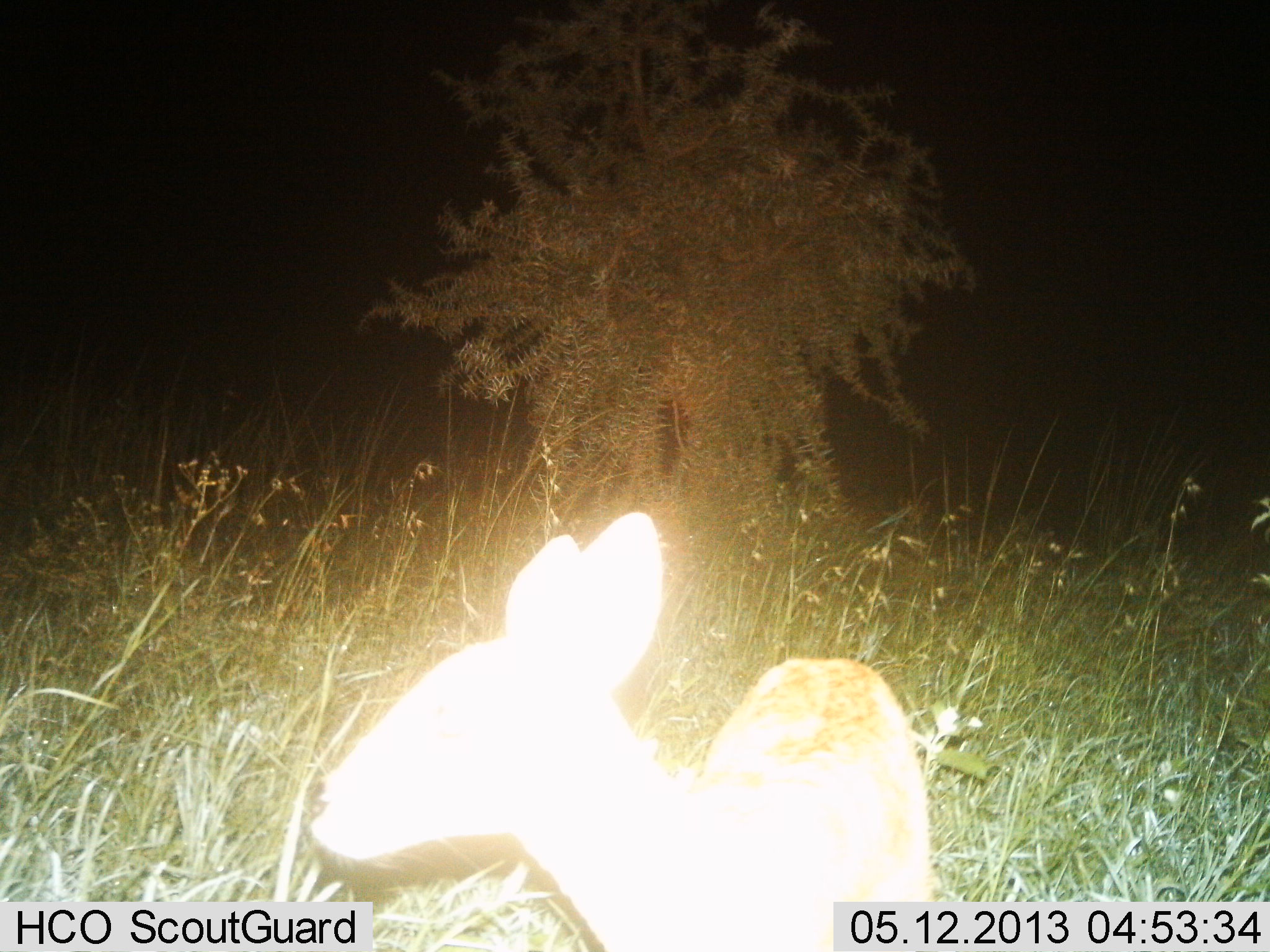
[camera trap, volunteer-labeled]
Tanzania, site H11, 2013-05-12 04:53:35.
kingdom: Animalia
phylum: Chordata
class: Mammalia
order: Artiodactyla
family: Bovidae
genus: Madoqua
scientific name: Madoqua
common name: dikdik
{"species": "dikdik (Madoqua)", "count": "1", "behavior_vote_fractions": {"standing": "89%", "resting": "11%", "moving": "0%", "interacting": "0%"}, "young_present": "0%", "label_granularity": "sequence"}